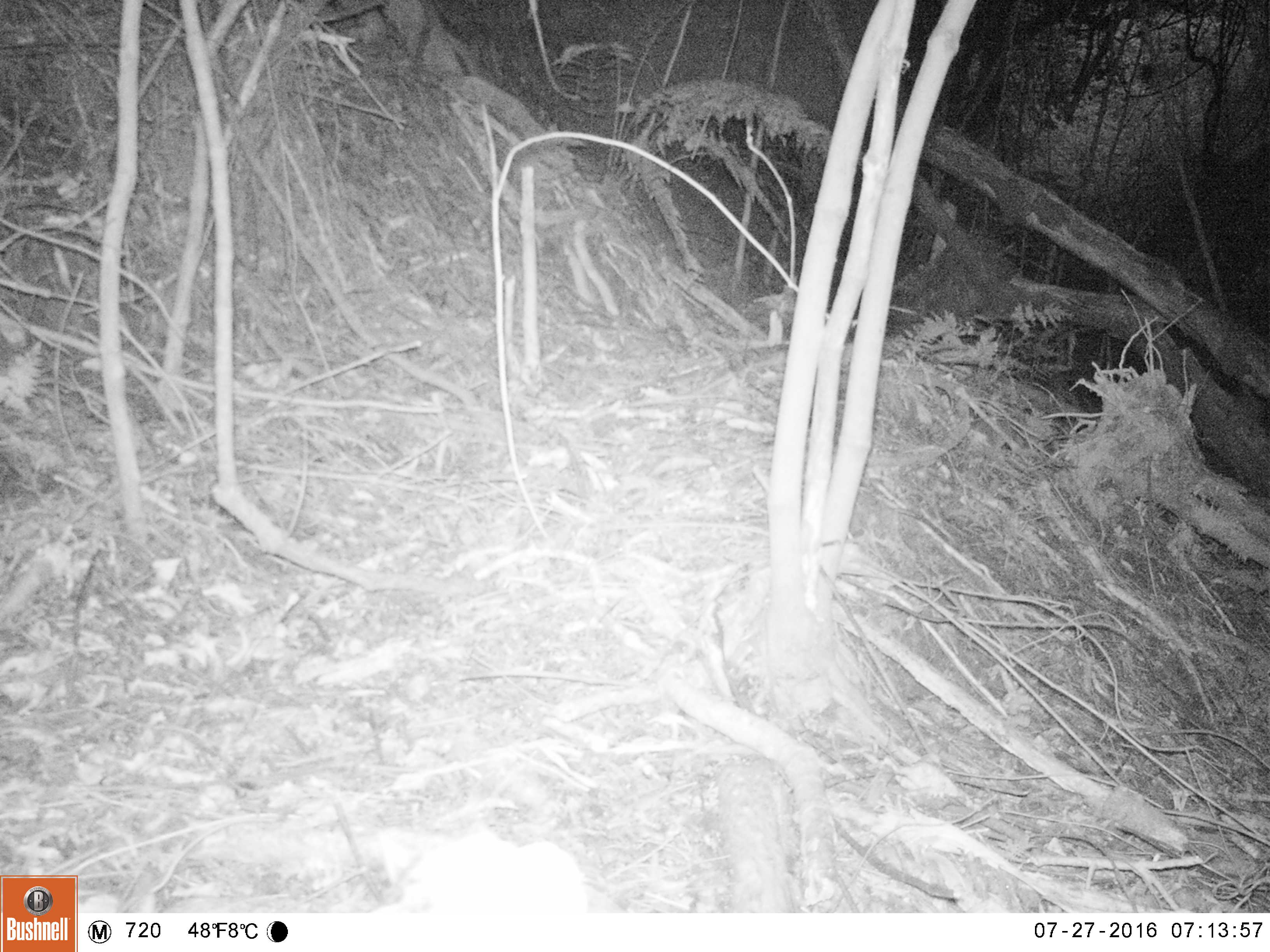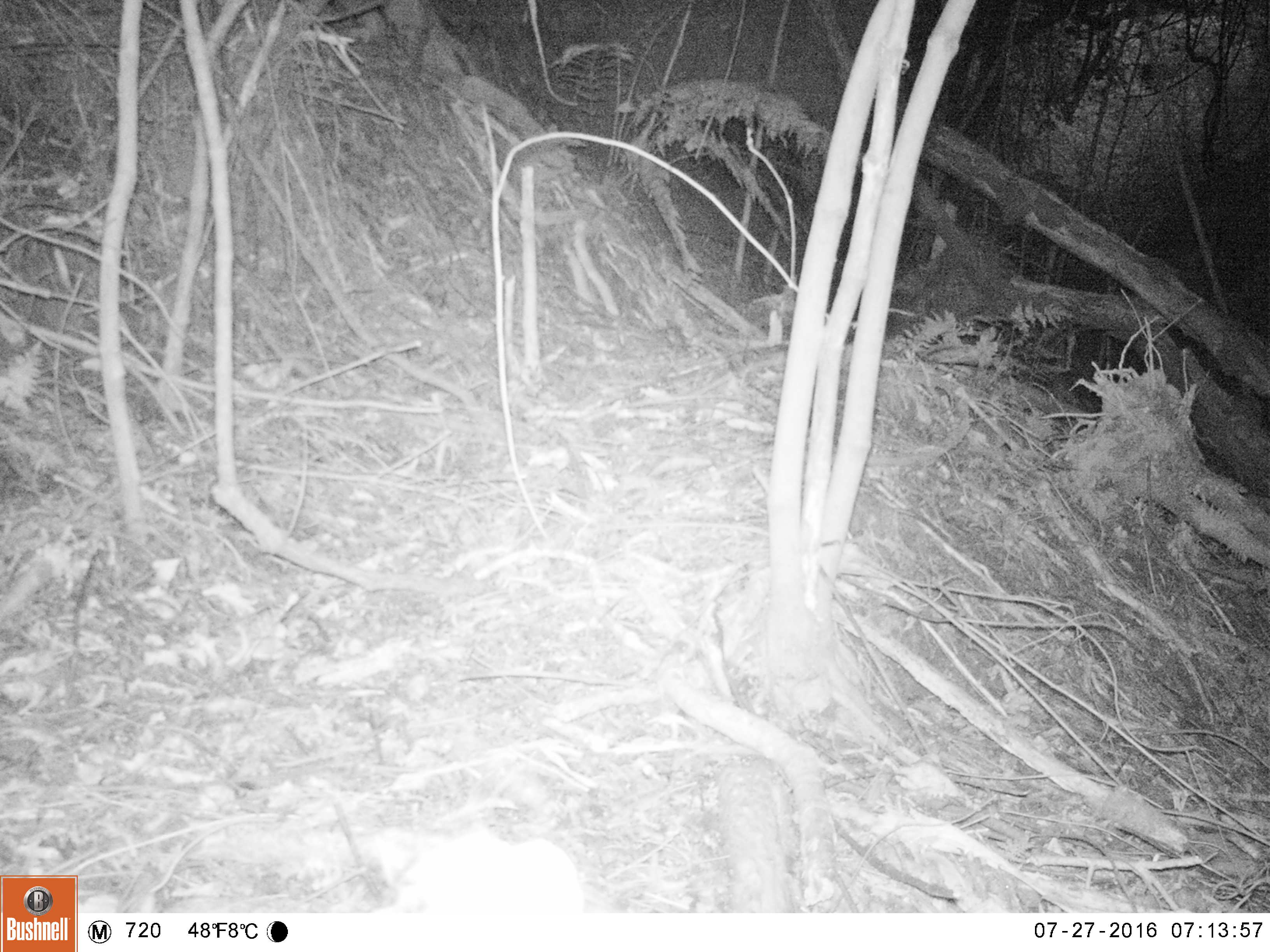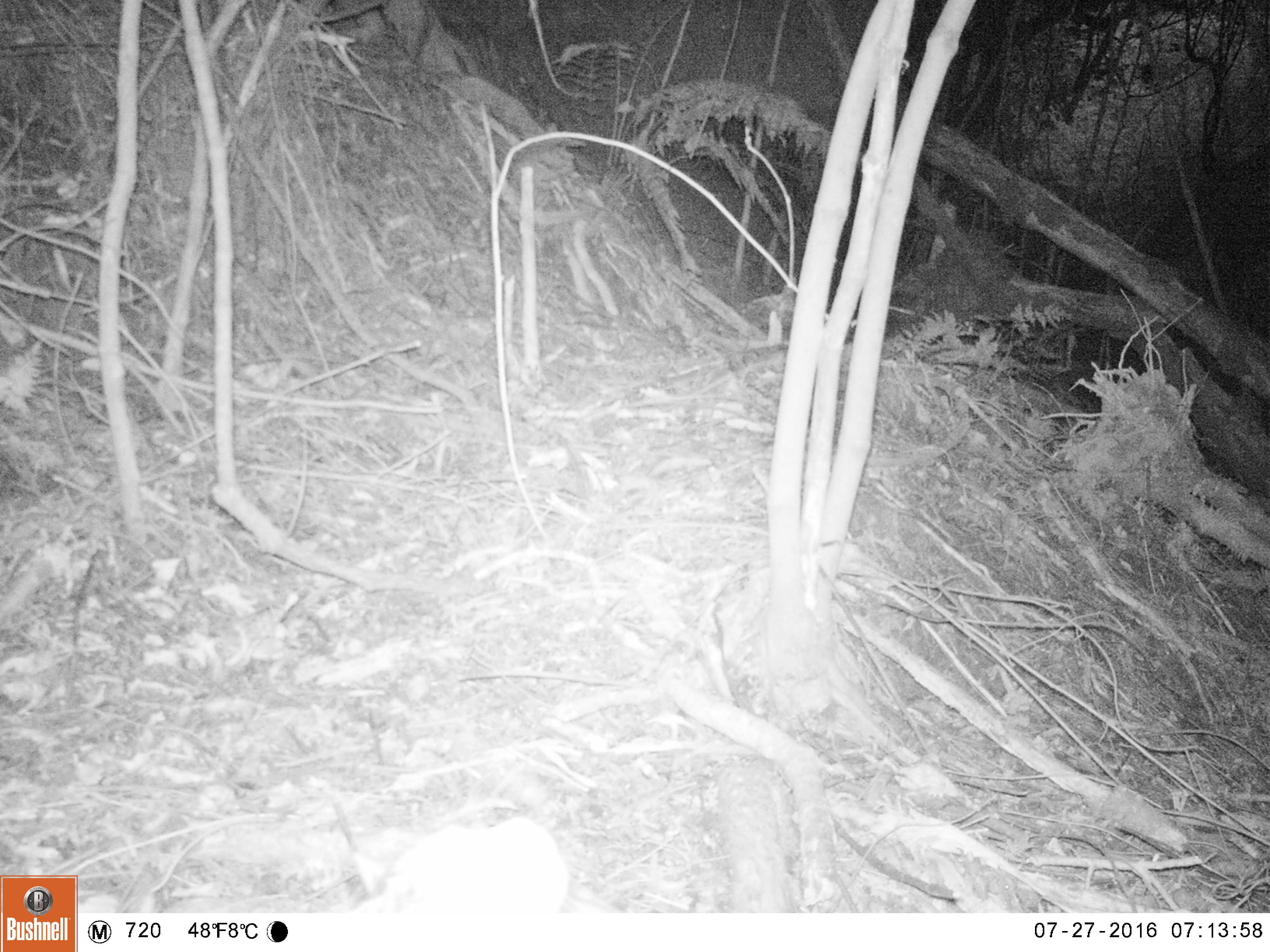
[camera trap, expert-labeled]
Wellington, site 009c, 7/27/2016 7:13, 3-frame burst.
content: unidentified animal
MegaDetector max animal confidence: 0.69